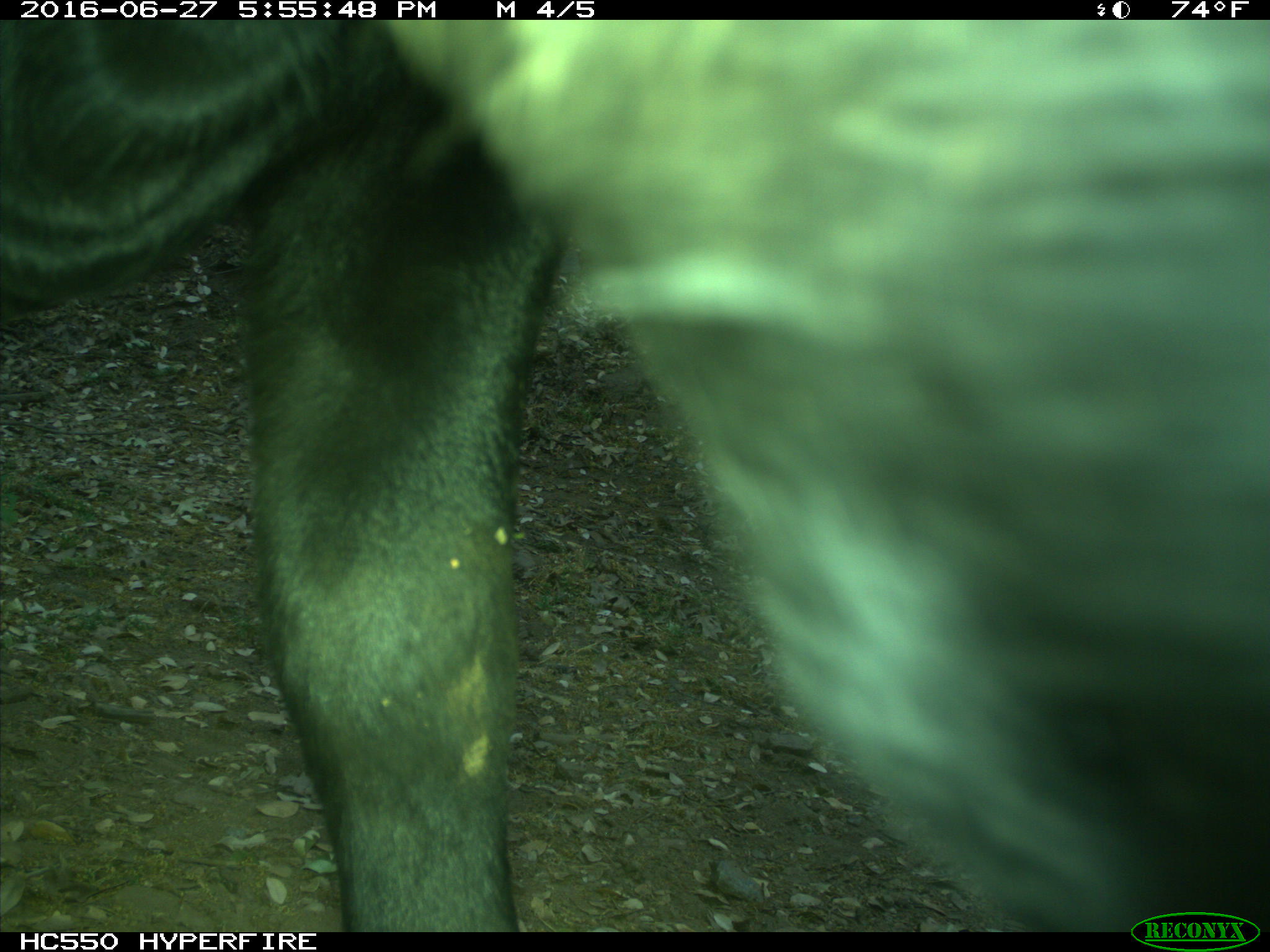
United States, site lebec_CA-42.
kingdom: Animalia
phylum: Chordata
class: Mammalia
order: Artiodactyla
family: Bovidae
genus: Bos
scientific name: Bos taurus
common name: domestic cow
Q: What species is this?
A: Bos taurus (domestic cow).